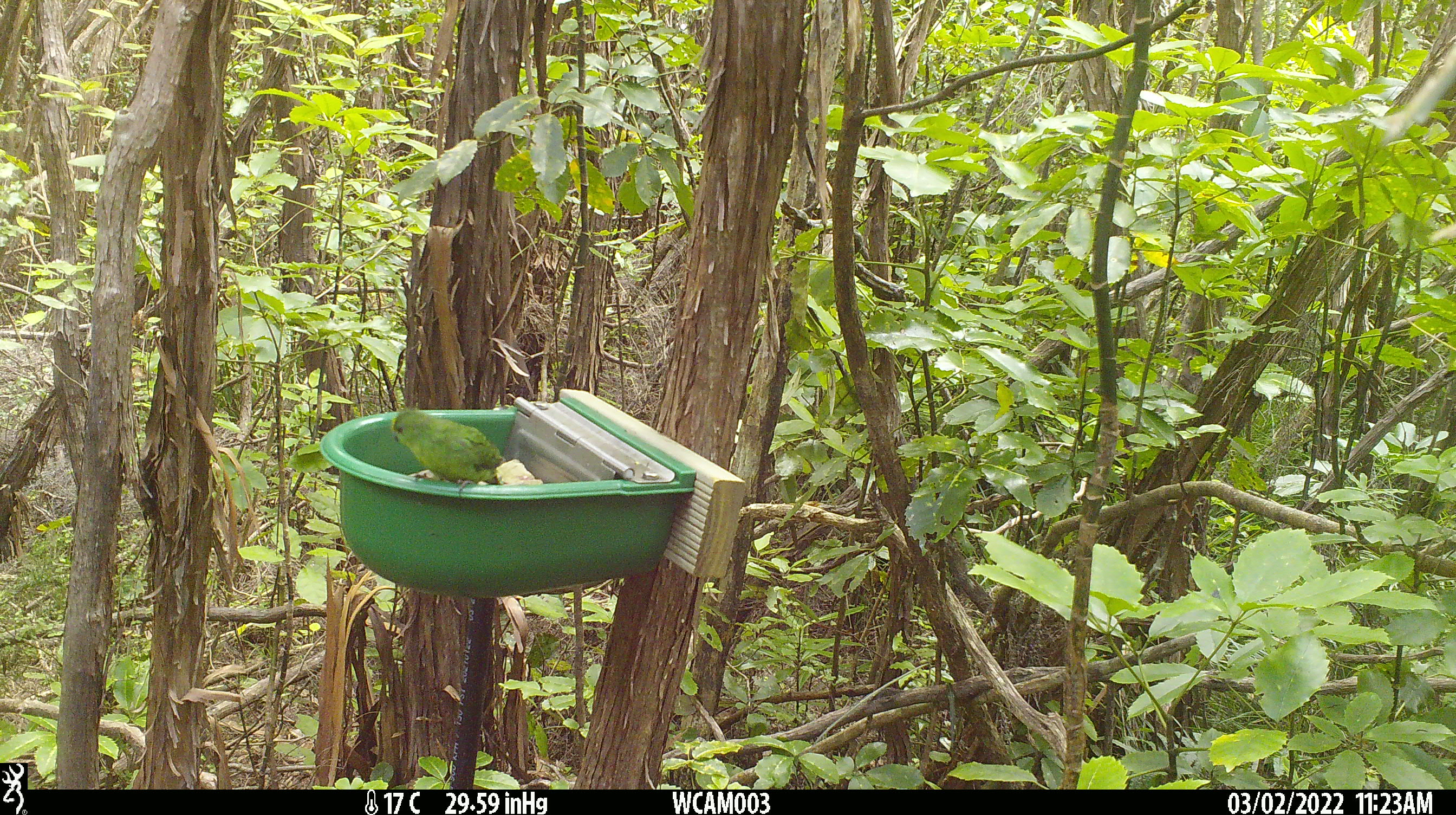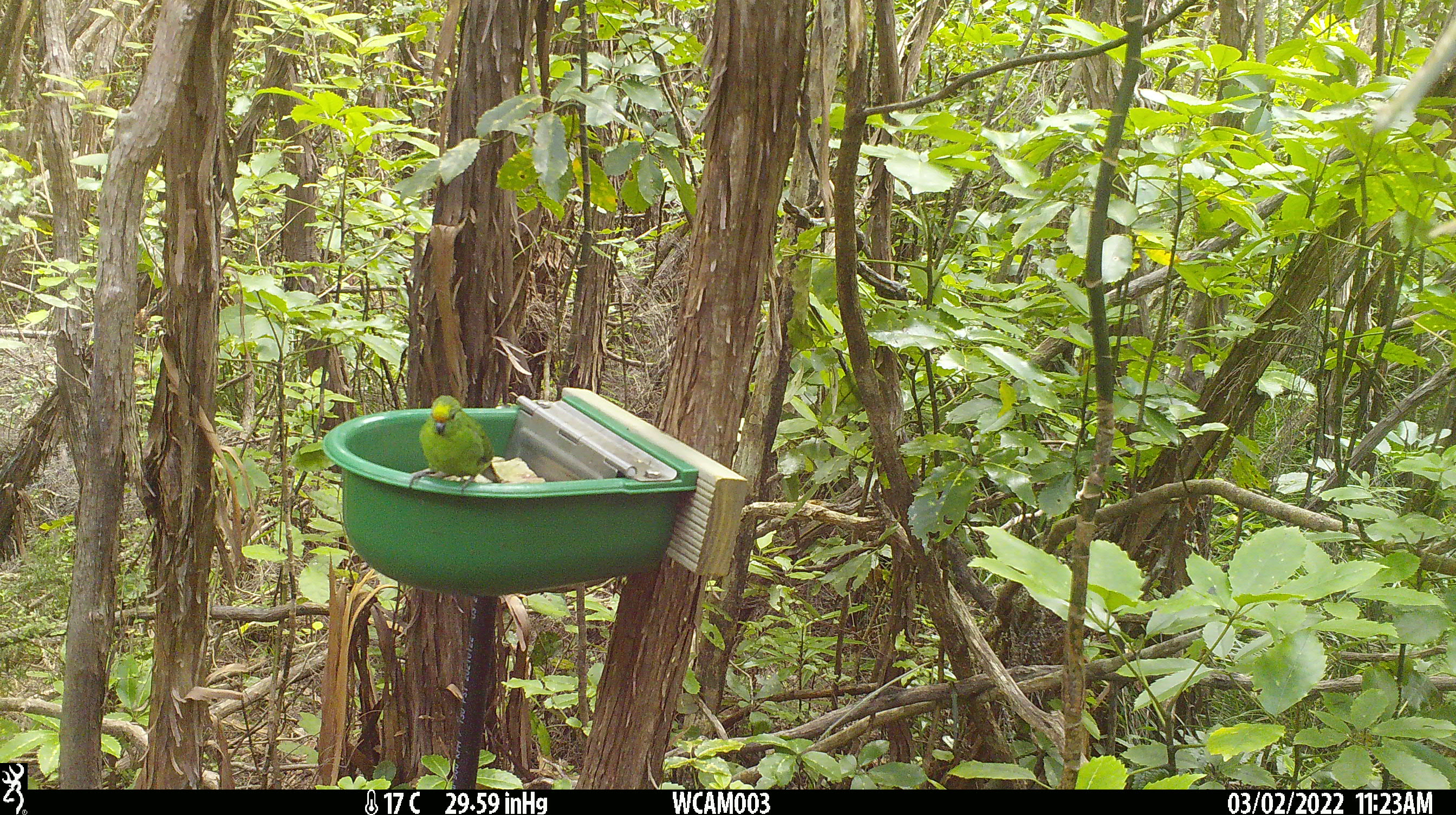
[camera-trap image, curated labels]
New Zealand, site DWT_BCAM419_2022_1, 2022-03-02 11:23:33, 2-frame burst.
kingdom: Animalia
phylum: Chordata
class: Aves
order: Psittaciformes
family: Psittaculidae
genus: Cyanoramphus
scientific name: Cyanoramphus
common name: parakeet